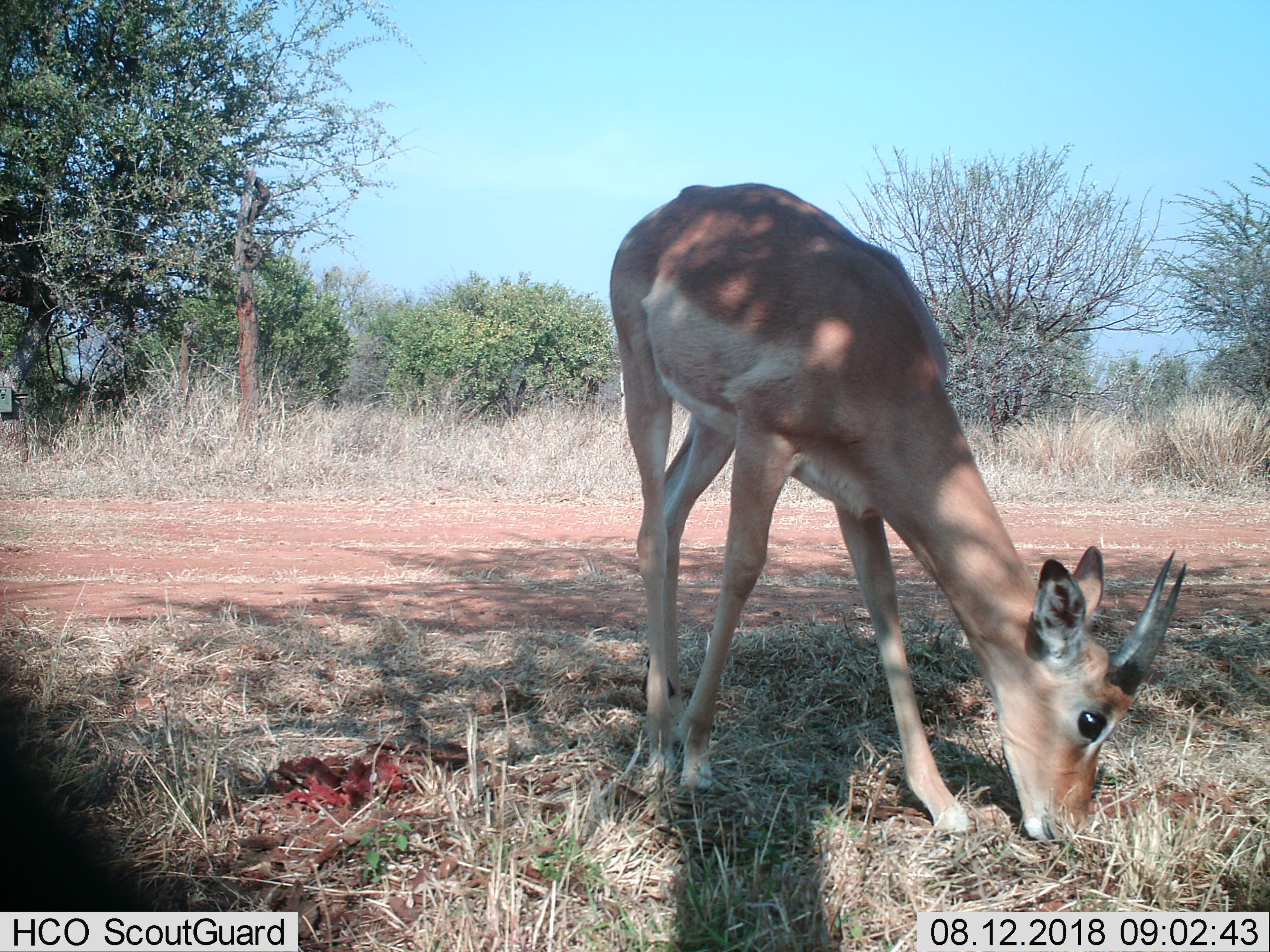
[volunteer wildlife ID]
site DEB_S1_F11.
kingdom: Animalia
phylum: Chordata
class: Mammalia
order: Artiodactyla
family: Bovidae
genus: Aepyceros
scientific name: Aepyceros melampus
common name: impala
Impala (Aepyceros melampus), count 1. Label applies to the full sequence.